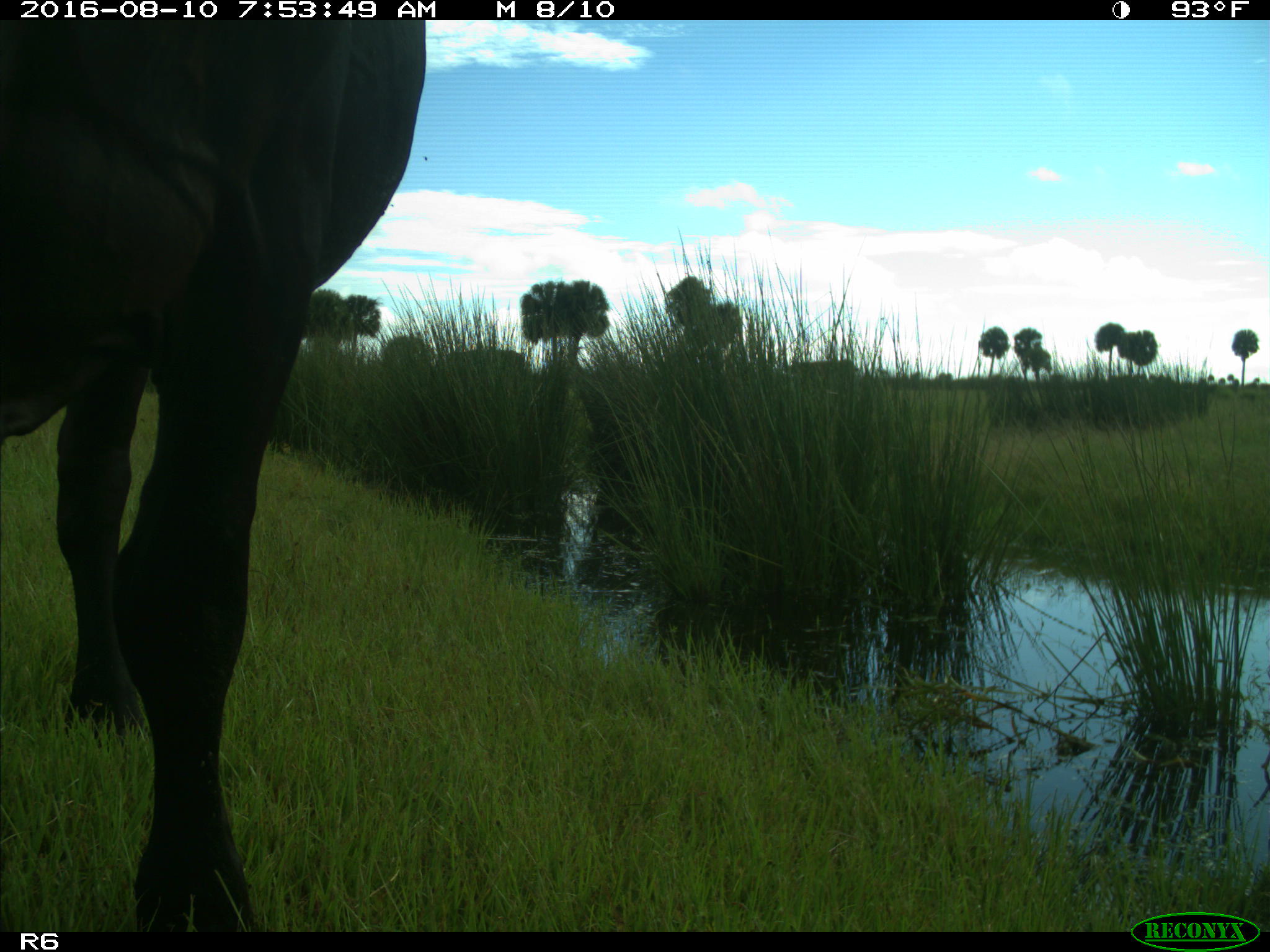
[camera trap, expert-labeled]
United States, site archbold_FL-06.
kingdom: Animalia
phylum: Chordata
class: Mammalia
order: Artiodactyla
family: Bovidae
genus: Bos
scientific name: Bos taurus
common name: domestic cow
Bos taurus (domestic cow).